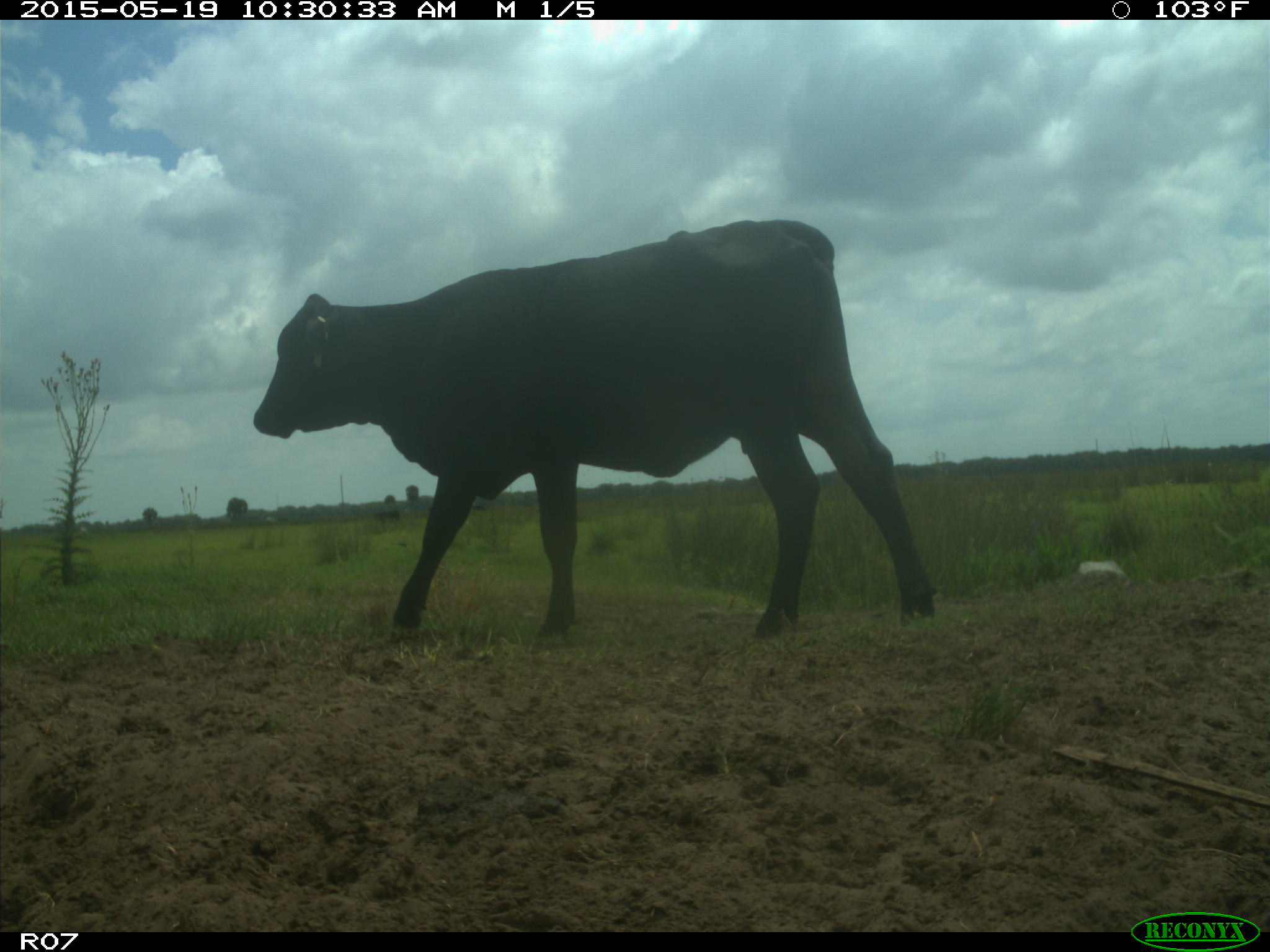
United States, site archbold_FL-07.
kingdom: Animalia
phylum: Chordata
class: Mammalia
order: Artiodactyla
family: Bovidae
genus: Bos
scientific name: Bos taurus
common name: domestic cow